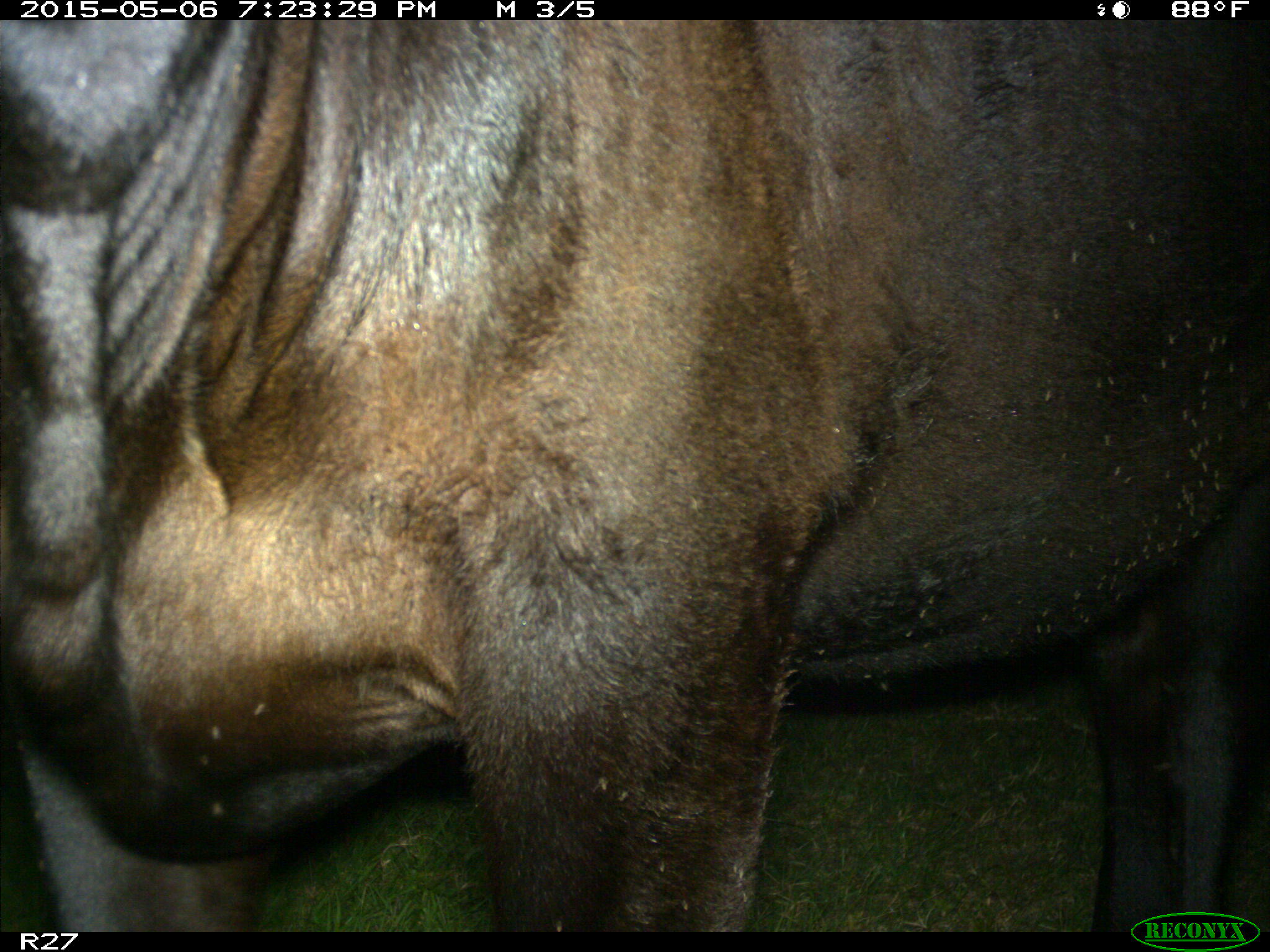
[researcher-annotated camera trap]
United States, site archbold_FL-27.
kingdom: Animalia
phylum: Chordata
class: Mammalia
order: Artiodactyla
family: Bovidae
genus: Bos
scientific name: Bos taurus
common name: domestic cow